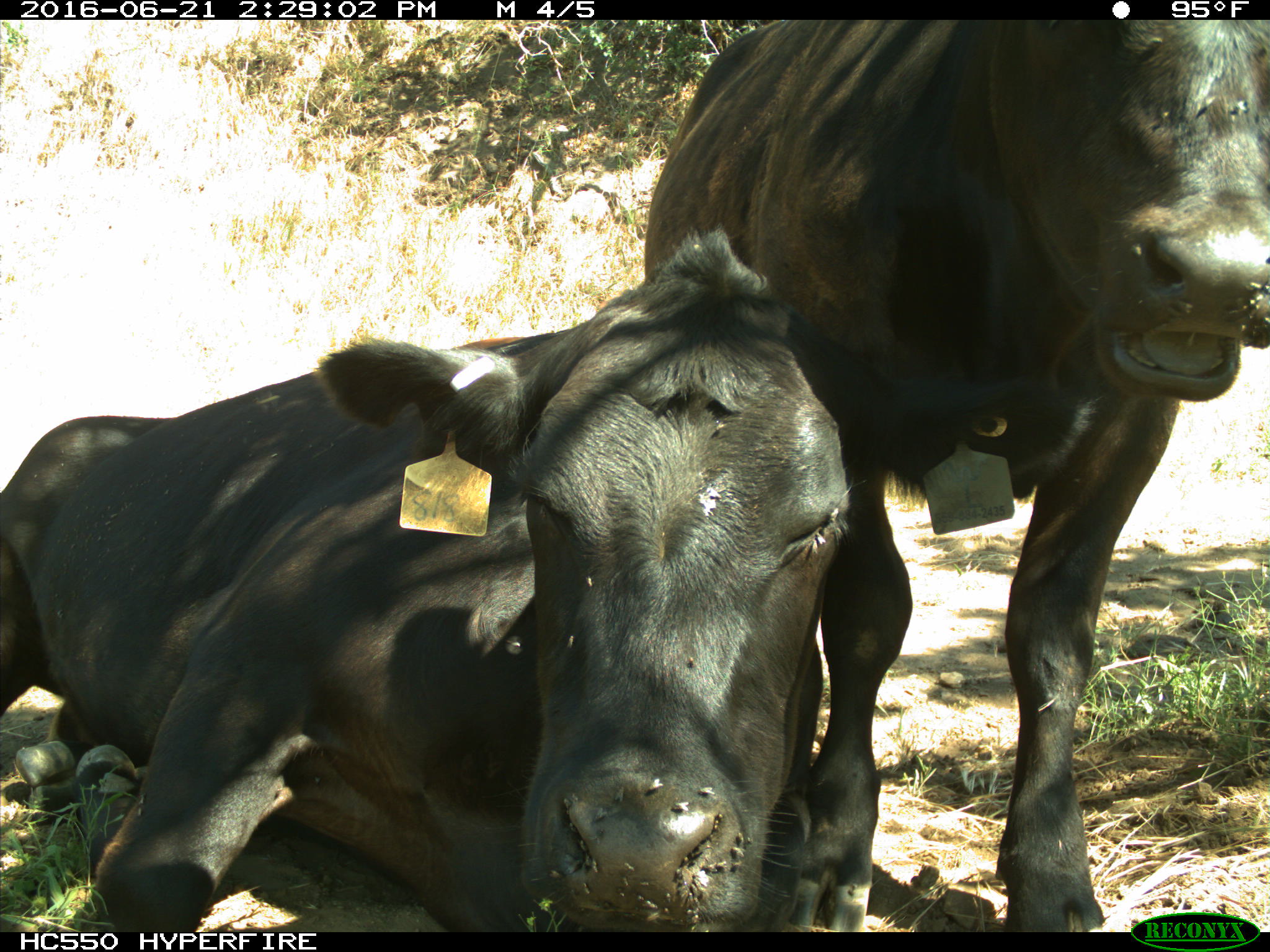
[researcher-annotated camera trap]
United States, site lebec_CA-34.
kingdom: Animalia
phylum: Chordata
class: Mammalia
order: Artiodactyla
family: Bovidae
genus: Bos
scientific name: Bos taurus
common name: domestic cow